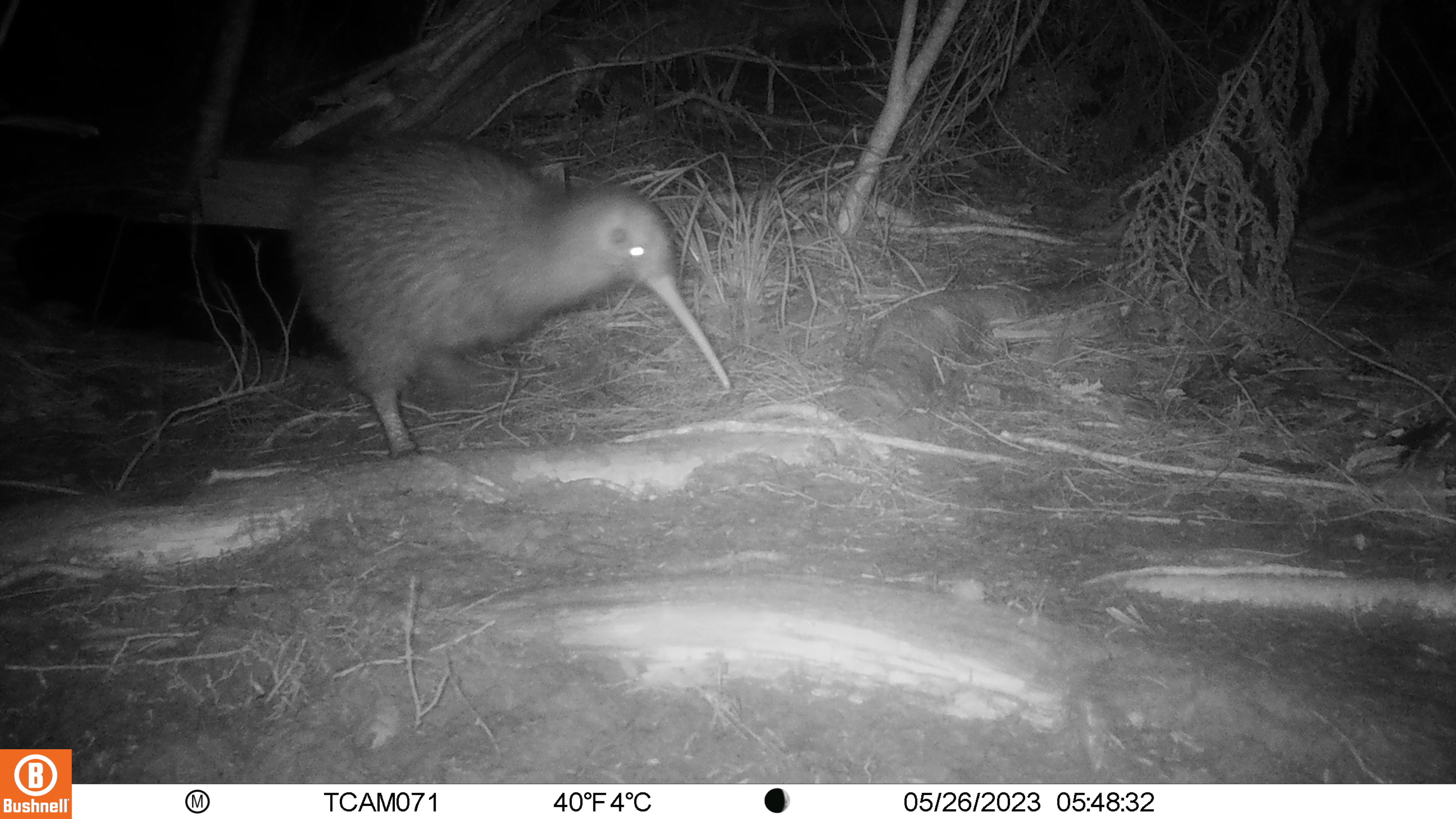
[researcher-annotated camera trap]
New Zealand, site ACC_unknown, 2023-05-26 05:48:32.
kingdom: Animalia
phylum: Chordata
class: Aves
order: Apterygiformes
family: Apterygidae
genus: Apteryx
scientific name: Apteryx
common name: kiwi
Kiwi (Apteryx).